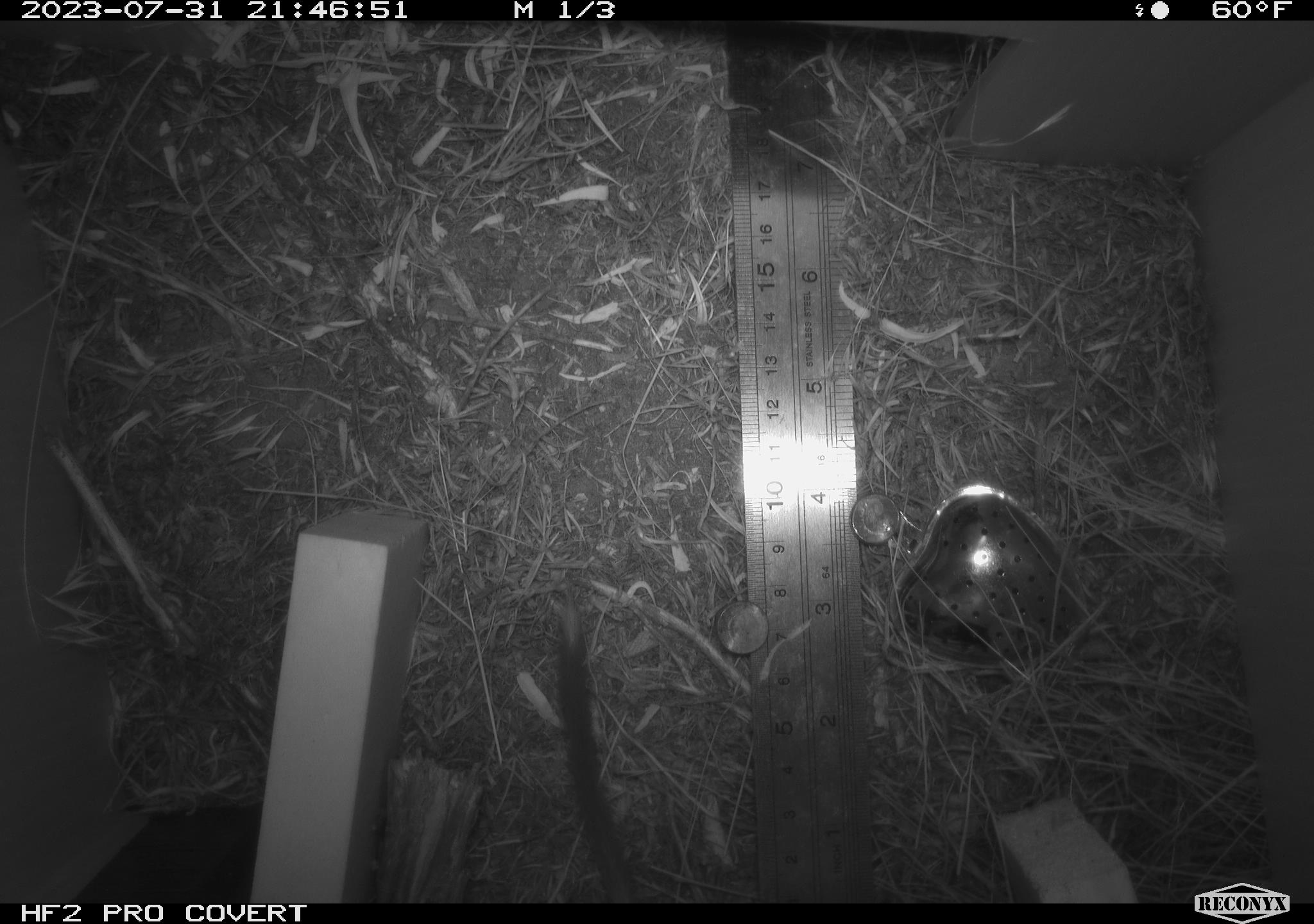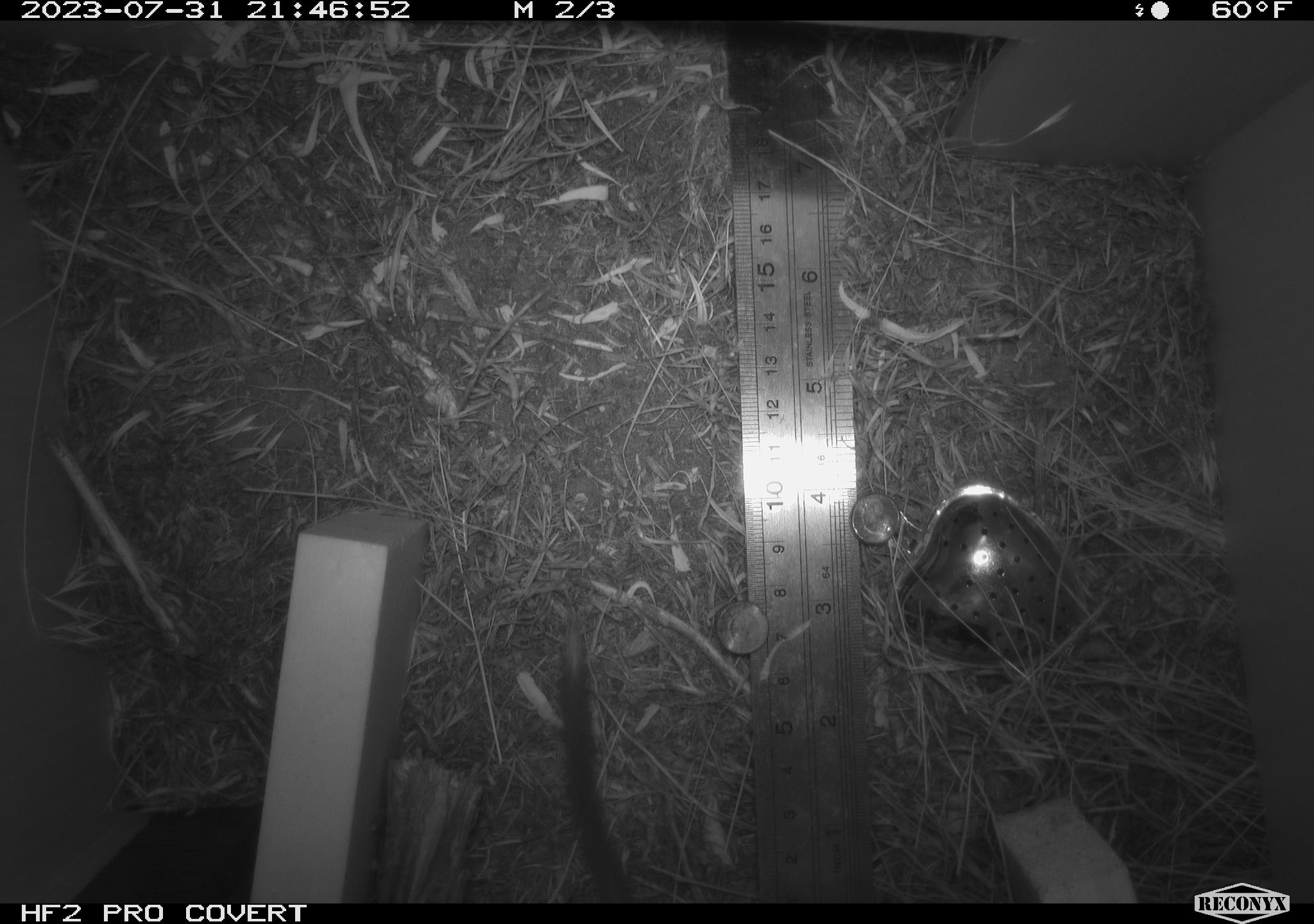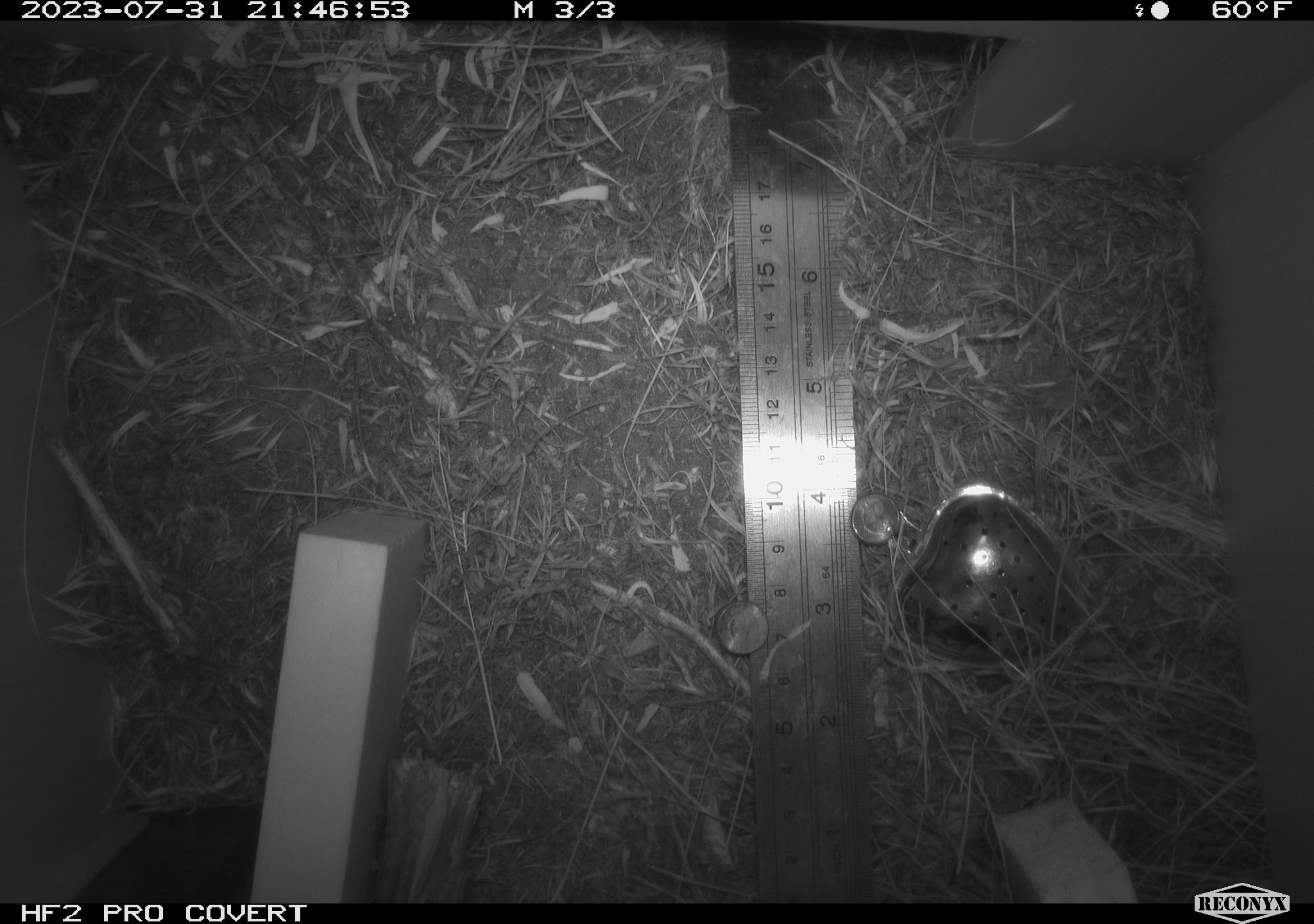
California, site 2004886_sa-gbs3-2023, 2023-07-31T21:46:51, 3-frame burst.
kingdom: Animalia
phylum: Chordata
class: Mammalia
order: Rodentia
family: Heteromyidae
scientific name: Heteromyidae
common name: kangaroo rats and pocket mice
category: heteromyidae family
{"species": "heteromyidae family (kangaroo rats and pocket mice) (Heteromyidae)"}